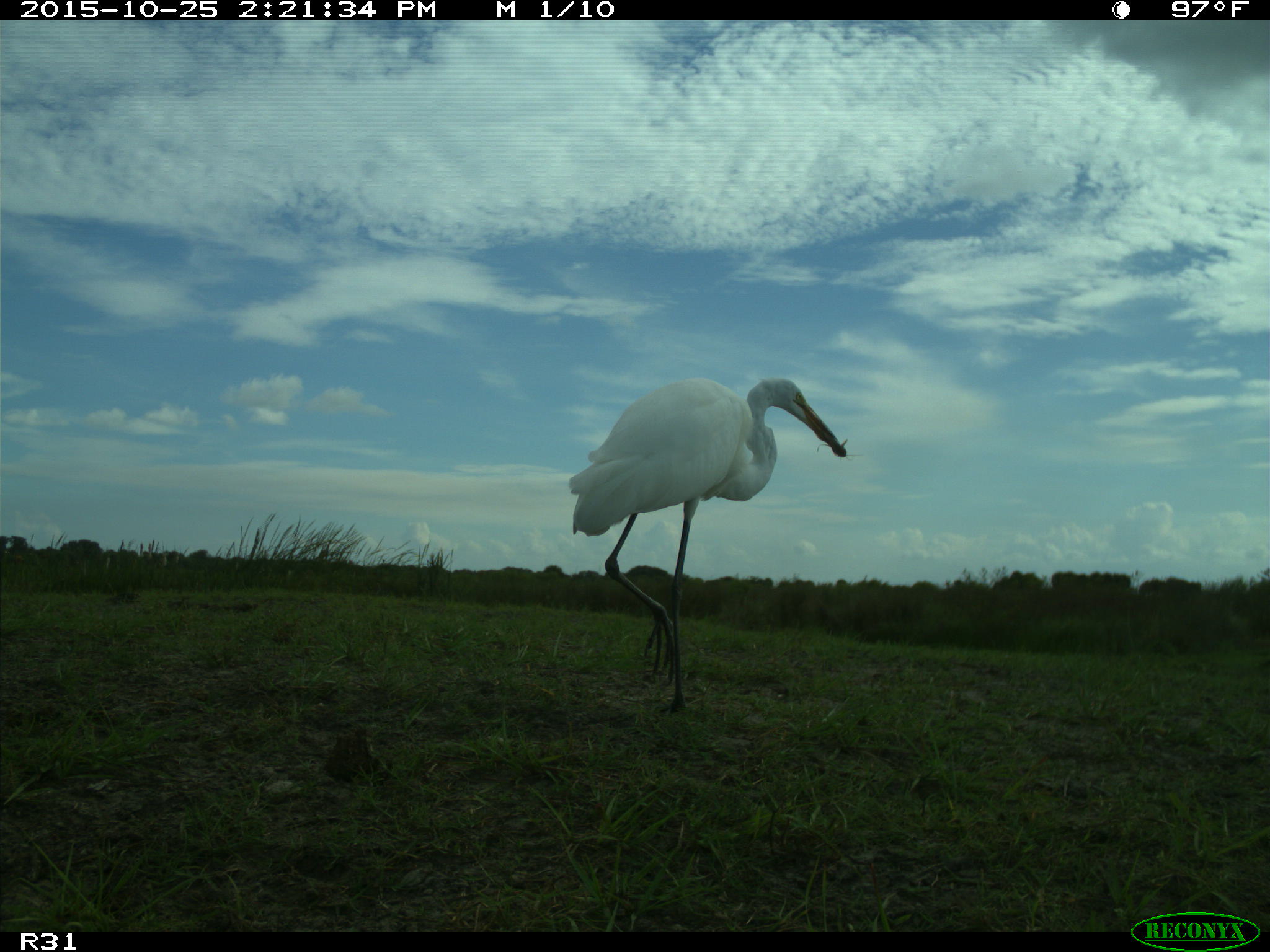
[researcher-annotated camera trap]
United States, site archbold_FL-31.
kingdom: Animalia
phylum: Chordata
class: Aves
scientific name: Aves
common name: birds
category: unidentified bird